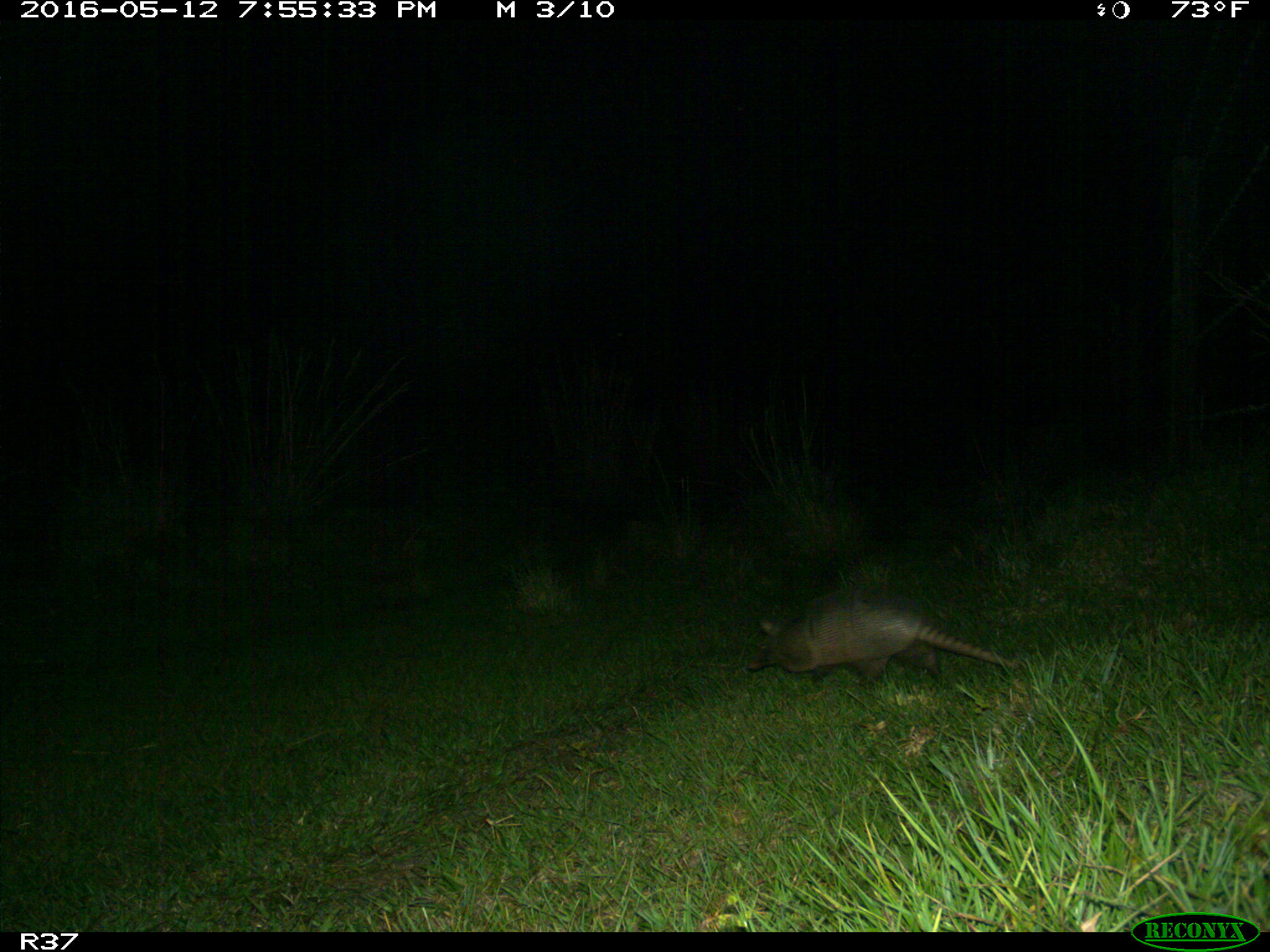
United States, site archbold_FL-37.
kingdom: Animalia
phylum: Chordata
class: Mammalia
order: Cingulata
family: Dasypodidae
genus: Dasypus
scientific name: Dasypus novemcinctus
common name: nine-banded armadillo